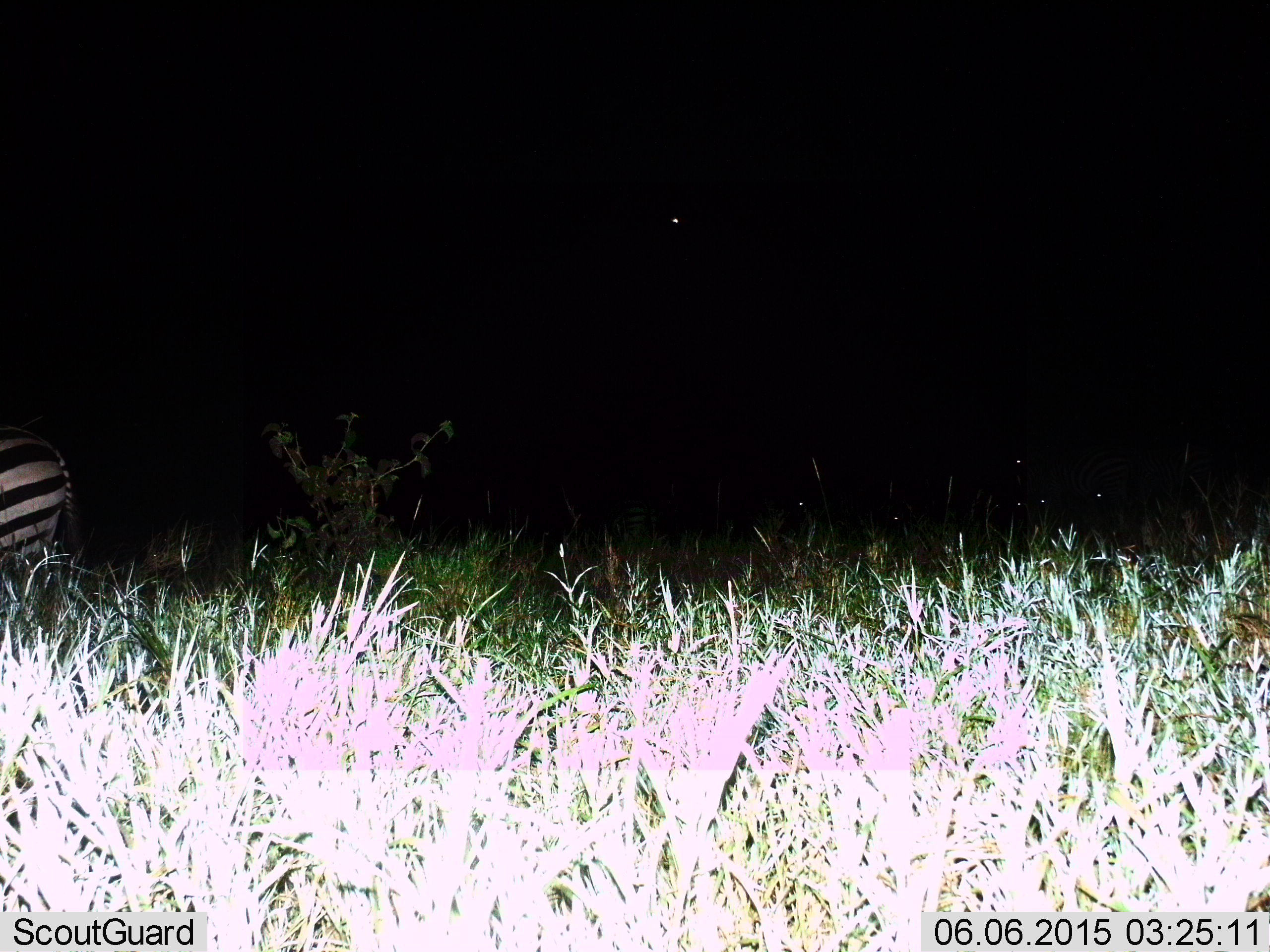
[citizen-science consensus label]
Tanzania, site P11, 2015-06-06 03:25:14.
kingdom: Animalia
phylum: Chordata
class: Mammalia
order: Perissodactyla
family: Equidae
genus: Equus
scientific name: Equus quagga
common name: plains zebra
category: zebra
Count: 1.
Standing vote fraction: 90%.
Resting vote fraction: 10%.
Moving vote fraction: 20%.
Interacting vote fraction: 10%.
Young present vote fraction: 0%.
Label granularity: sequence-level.